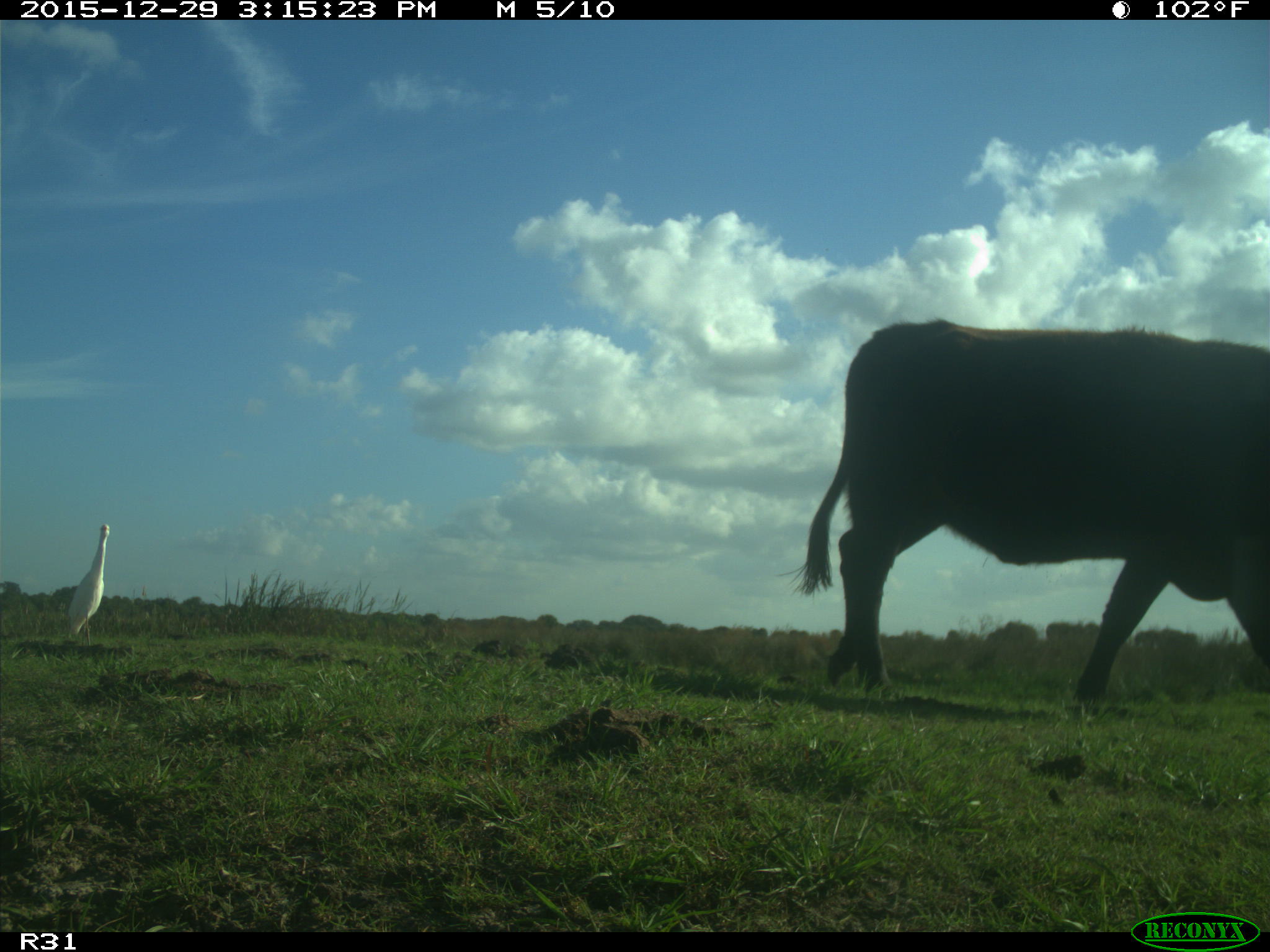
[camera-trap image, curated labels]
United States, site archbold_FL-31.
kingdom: Animalia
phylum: Chordata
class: Mammalia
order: Artiodactyla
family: Bovidae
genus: Bos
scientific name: Bos taurus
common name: domestic cow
Bos taurus (domestic cow).